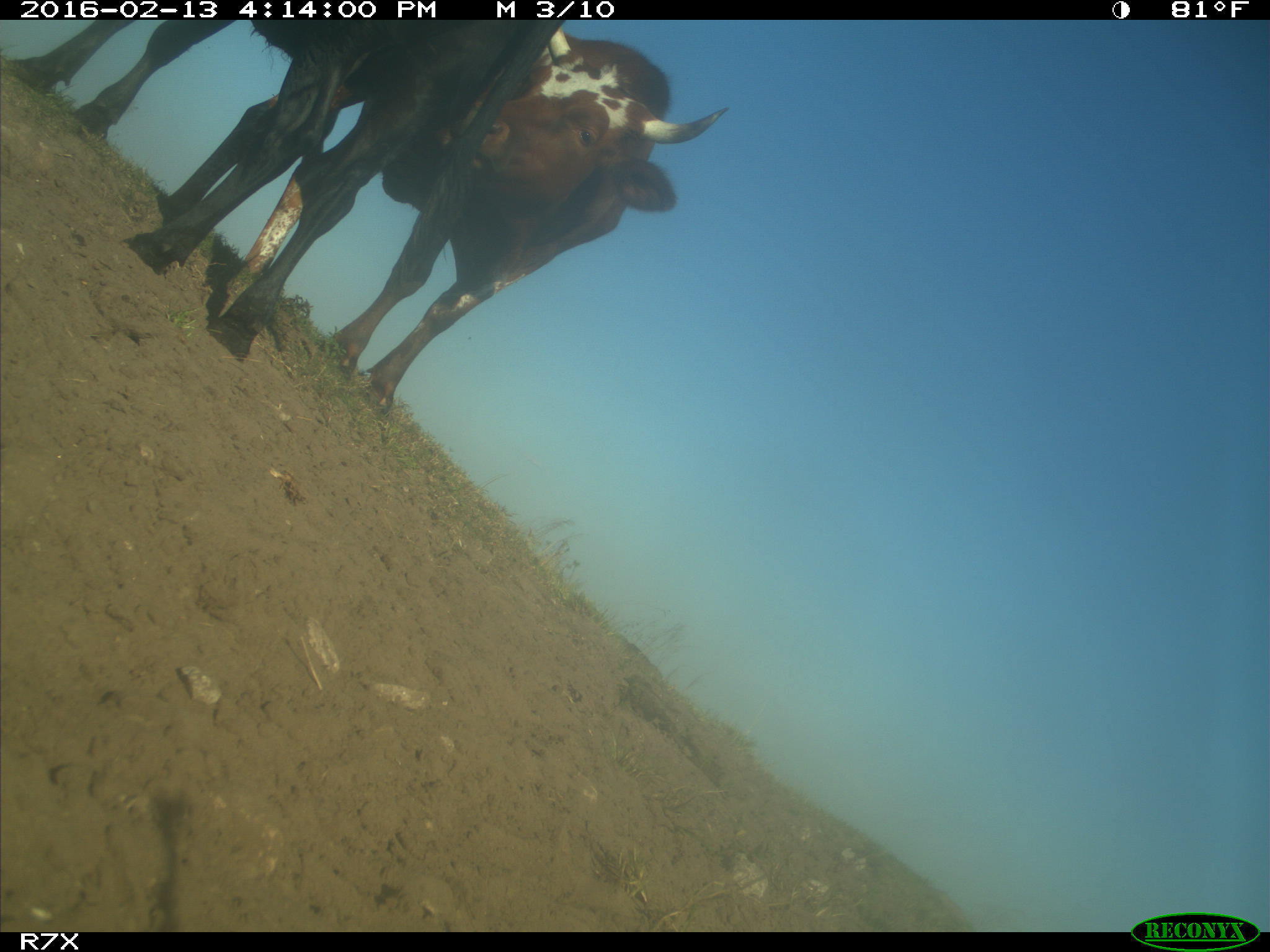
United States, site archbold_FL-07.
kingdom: Animalia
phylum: Chordata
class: Mammalia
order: Artiodactyla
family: Bovidae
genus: Bos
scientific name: Bos taurus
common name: domestic cow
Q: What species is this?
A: Bos taurus (domestic cow).